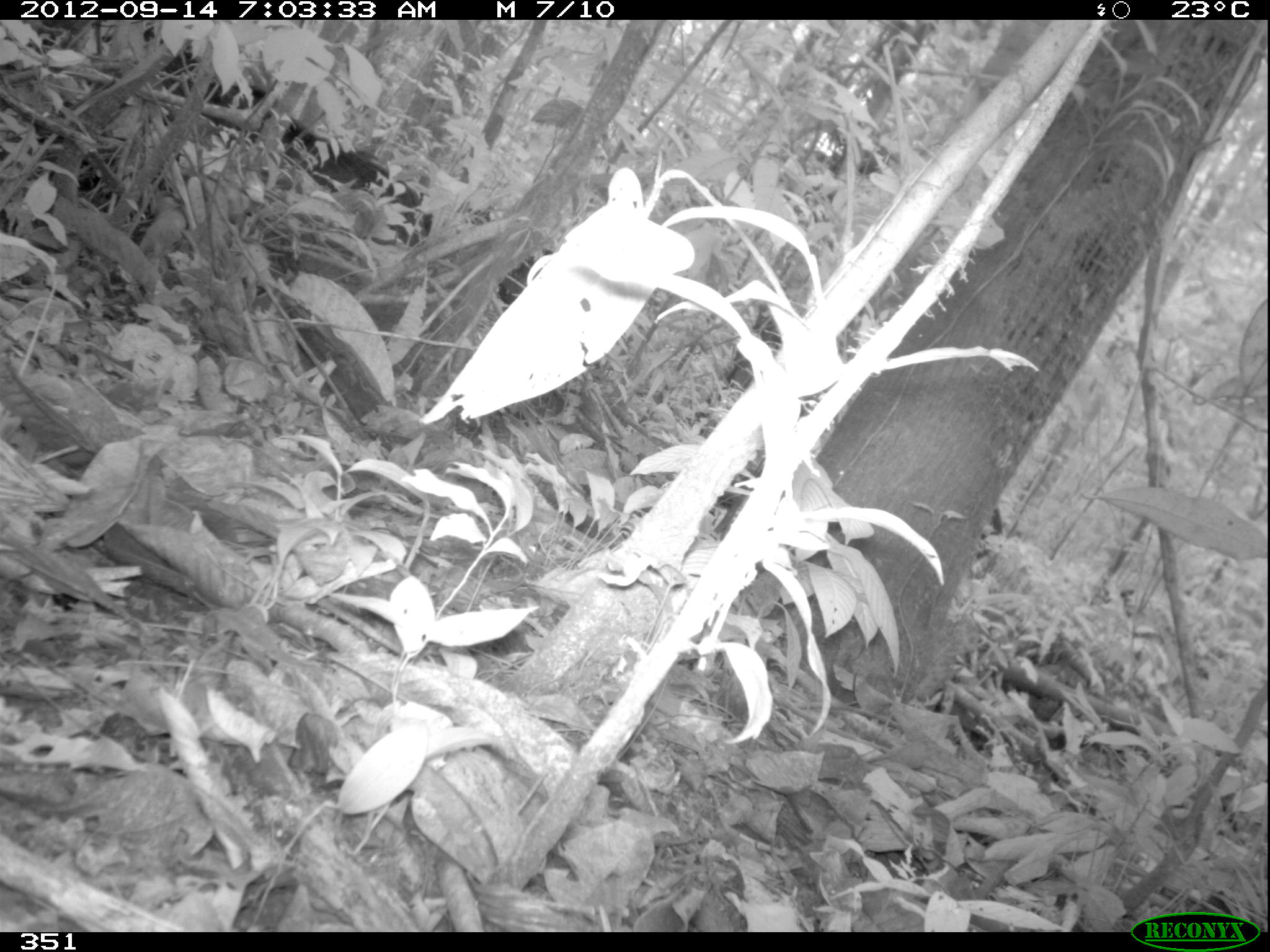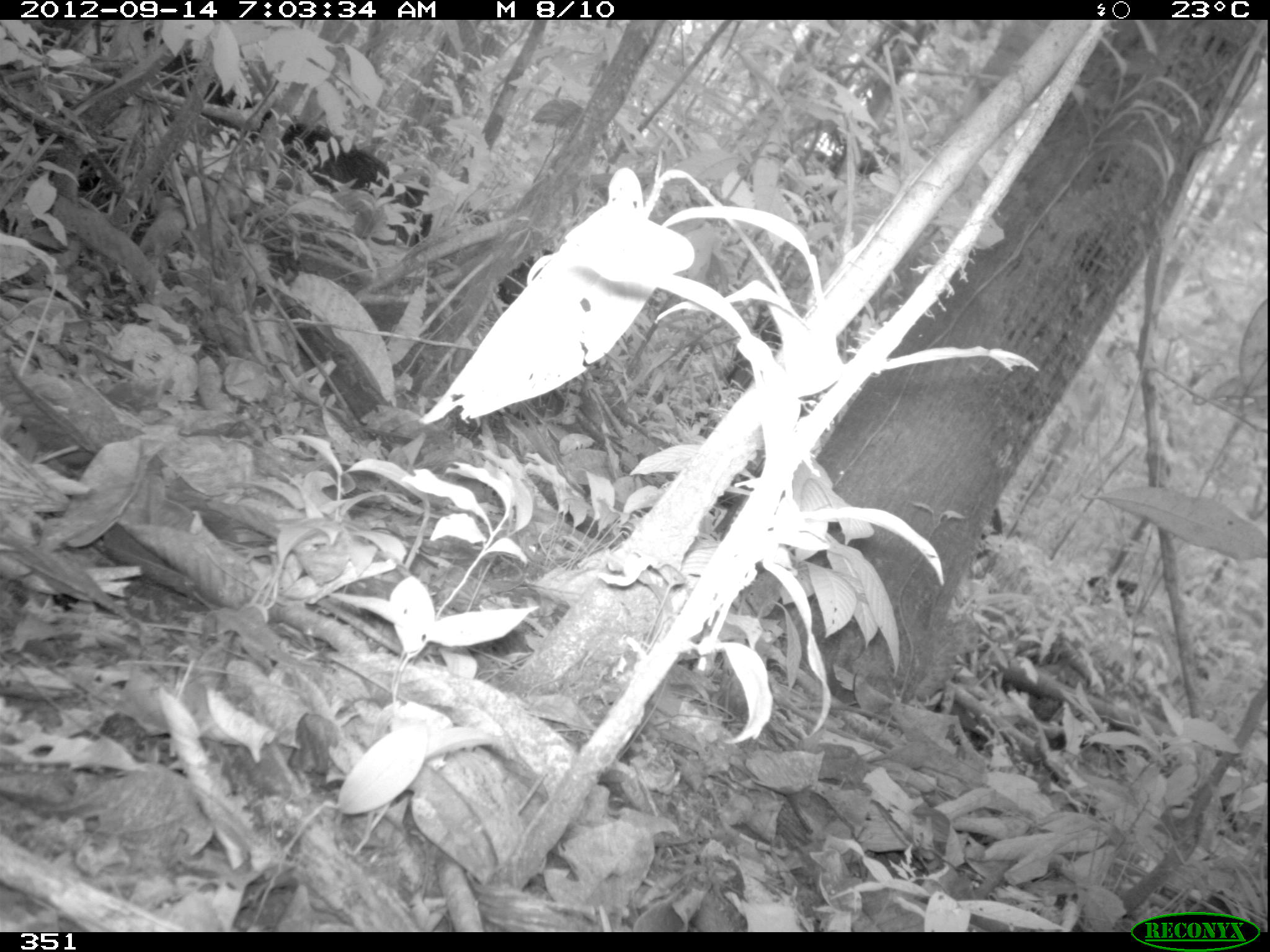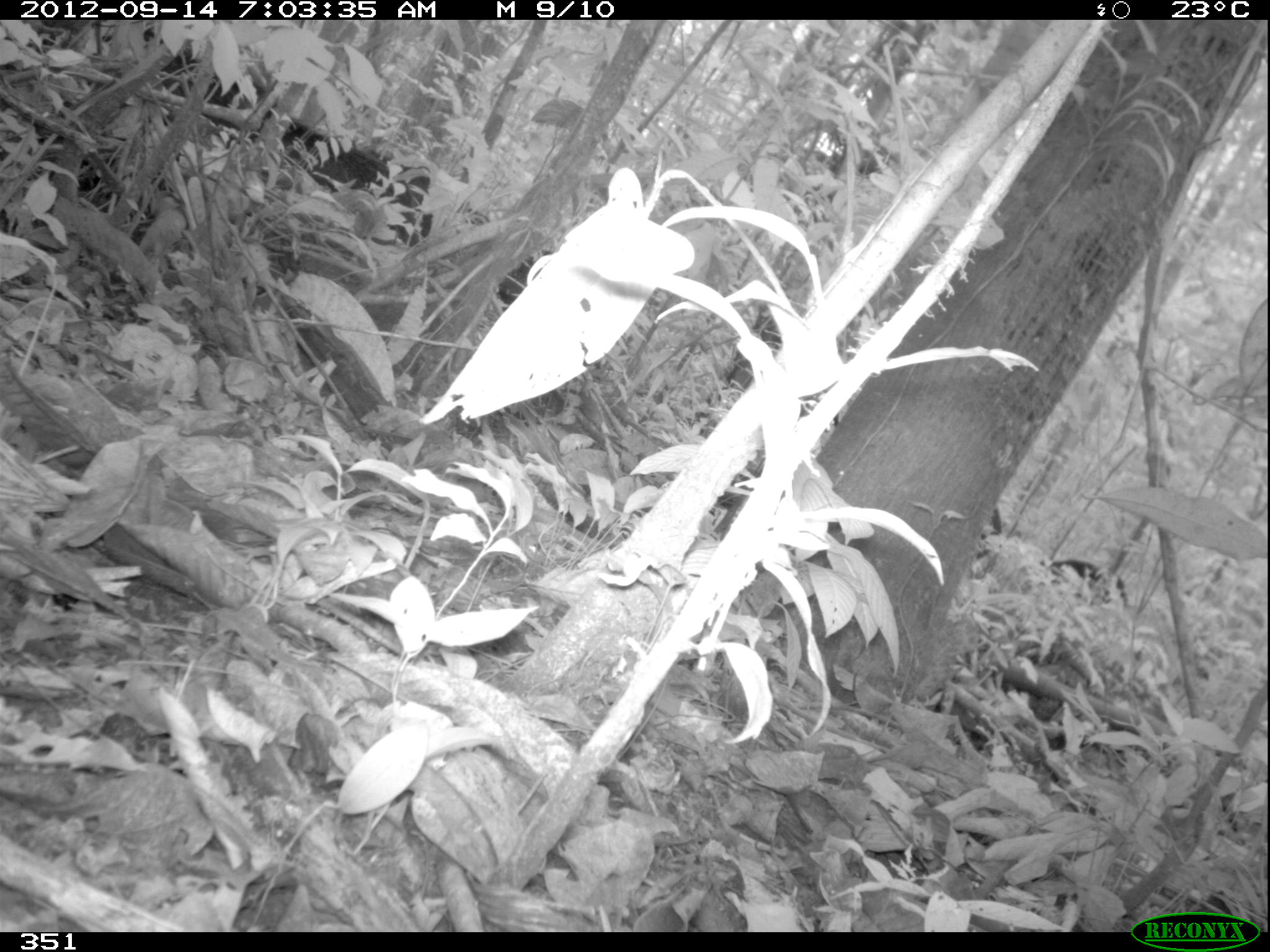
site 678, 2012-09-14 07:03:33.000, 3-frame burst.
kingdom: Animalia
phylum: Chordata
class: Mammalia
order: Artiodactyla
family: Tayassuidae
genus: Tayassu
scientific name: Tayassu pecari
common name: white-lipped peccary